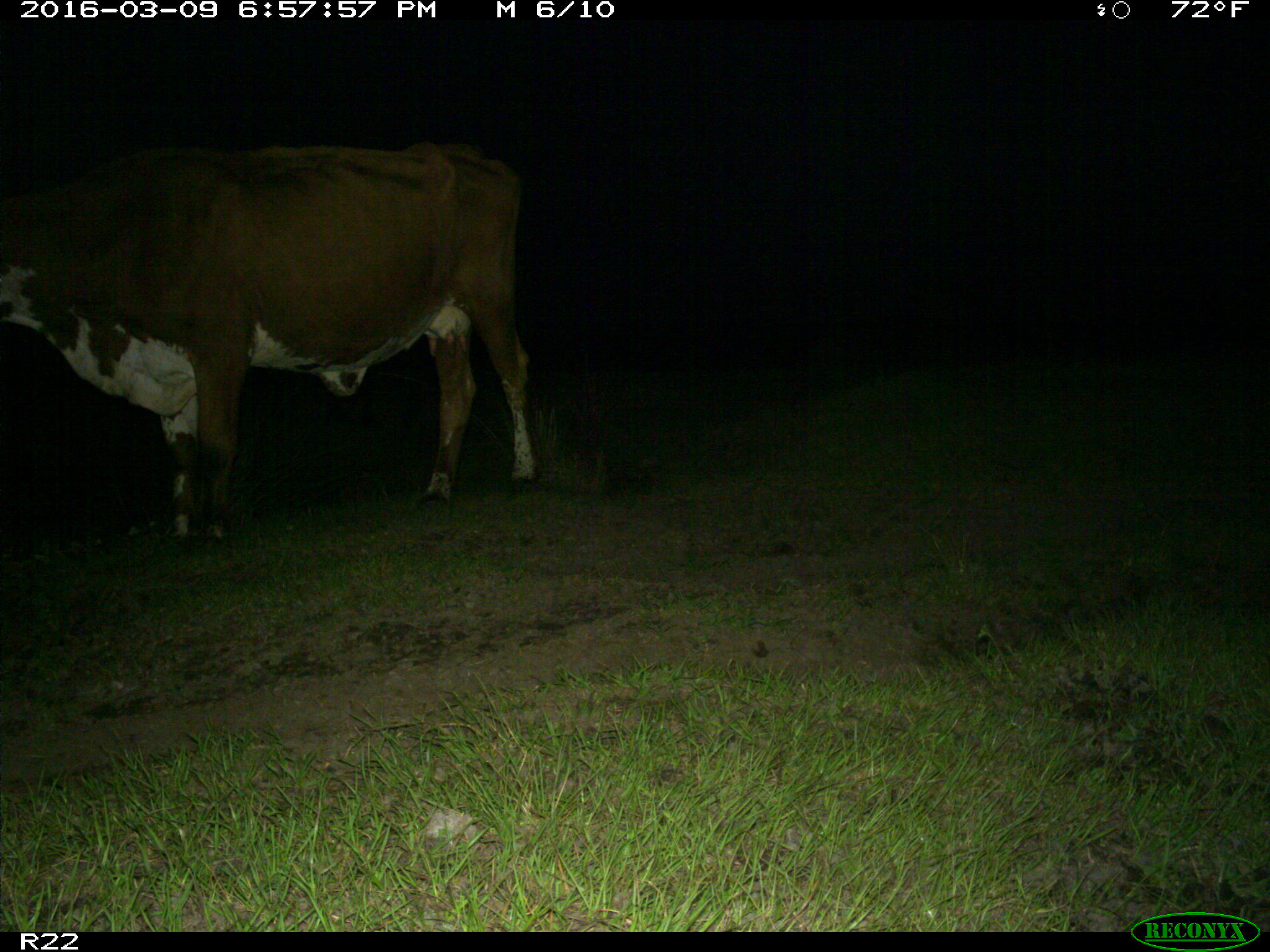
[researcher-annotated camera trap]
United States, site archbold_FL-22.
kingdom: Animalia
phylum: Chordata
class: Mammalia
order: Artiodactyla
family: Bovidae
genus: Bos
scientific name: Bos taurus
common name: domestic cow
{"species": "Bos taurus (domestic cow)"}